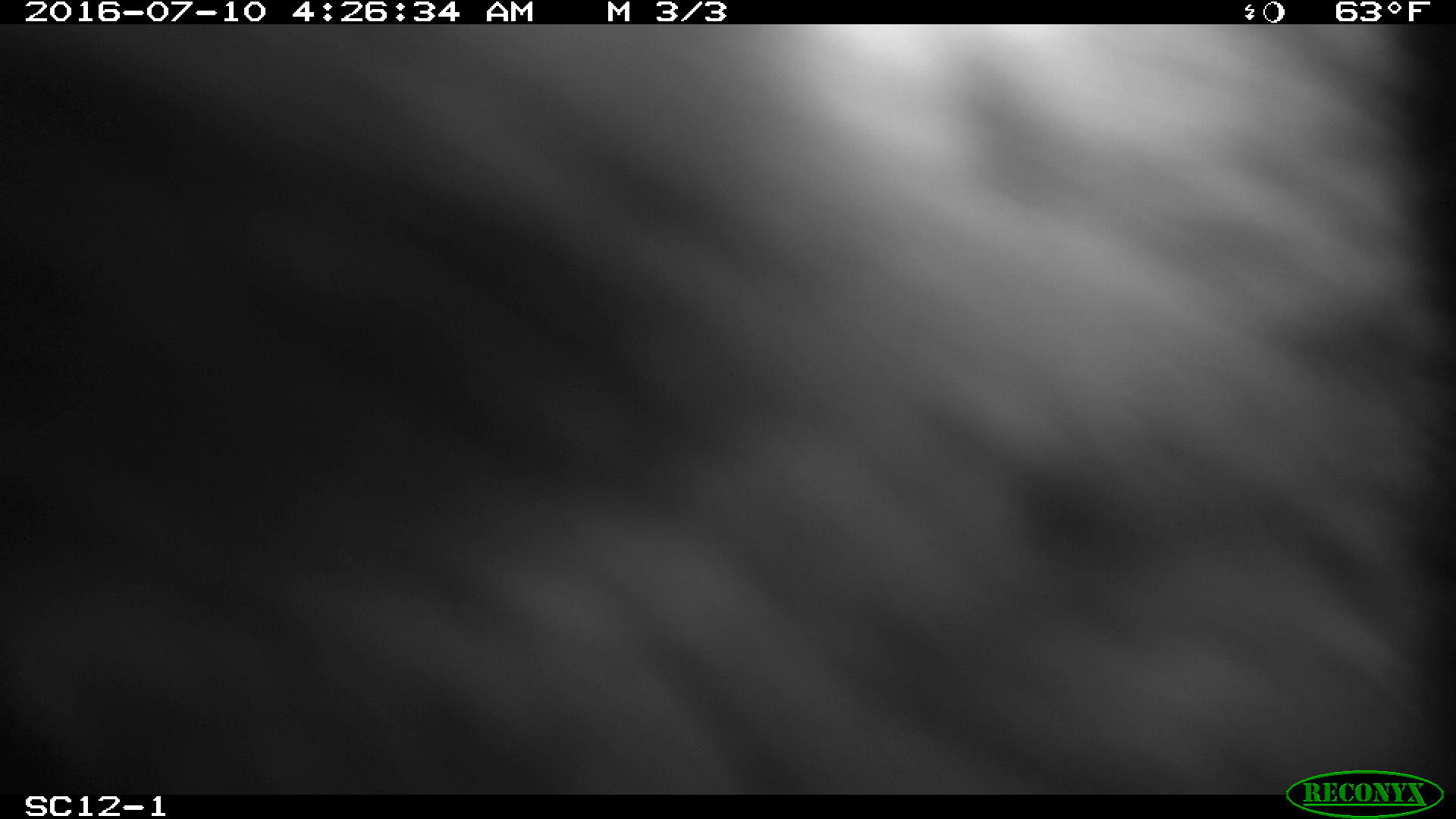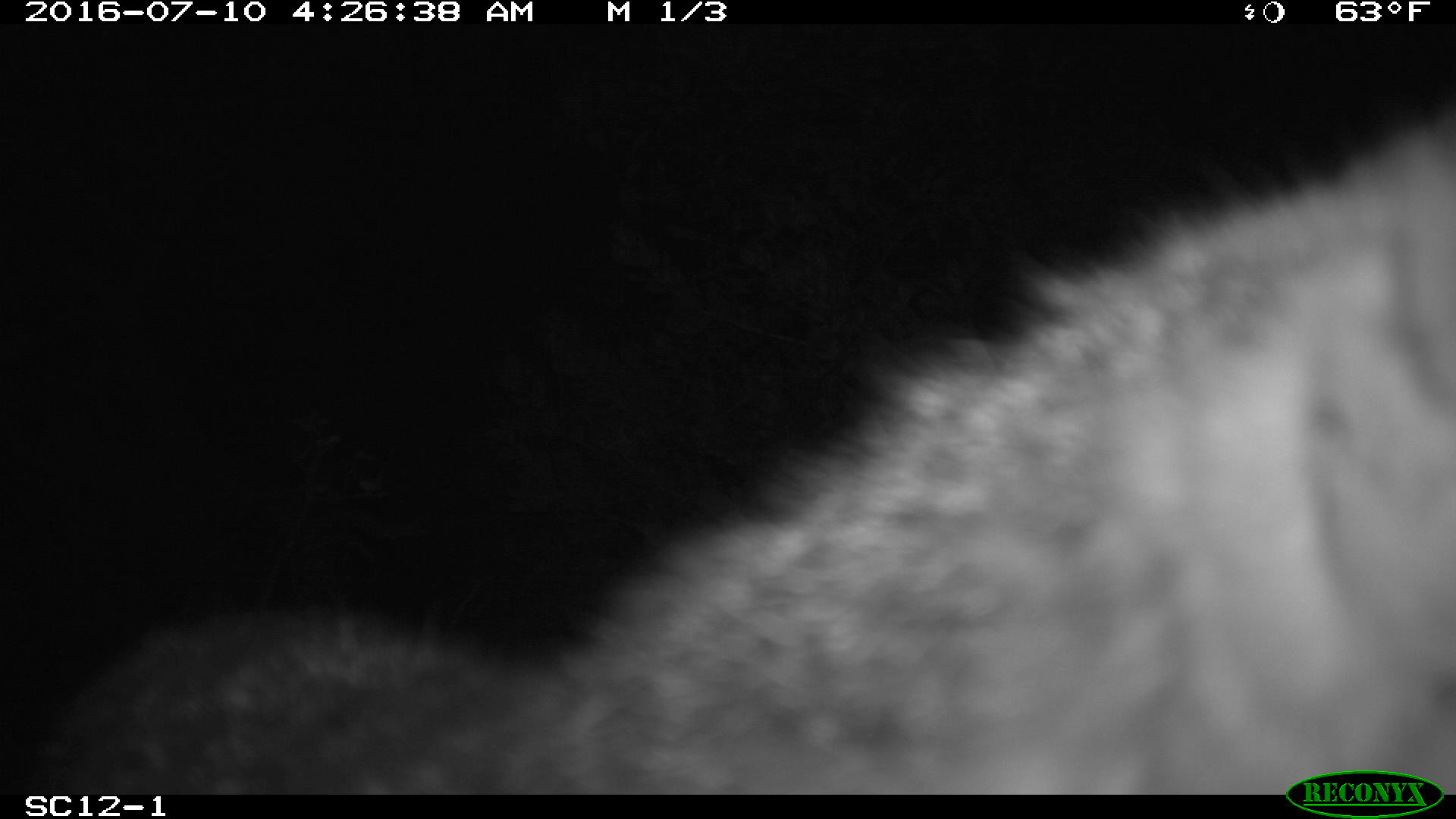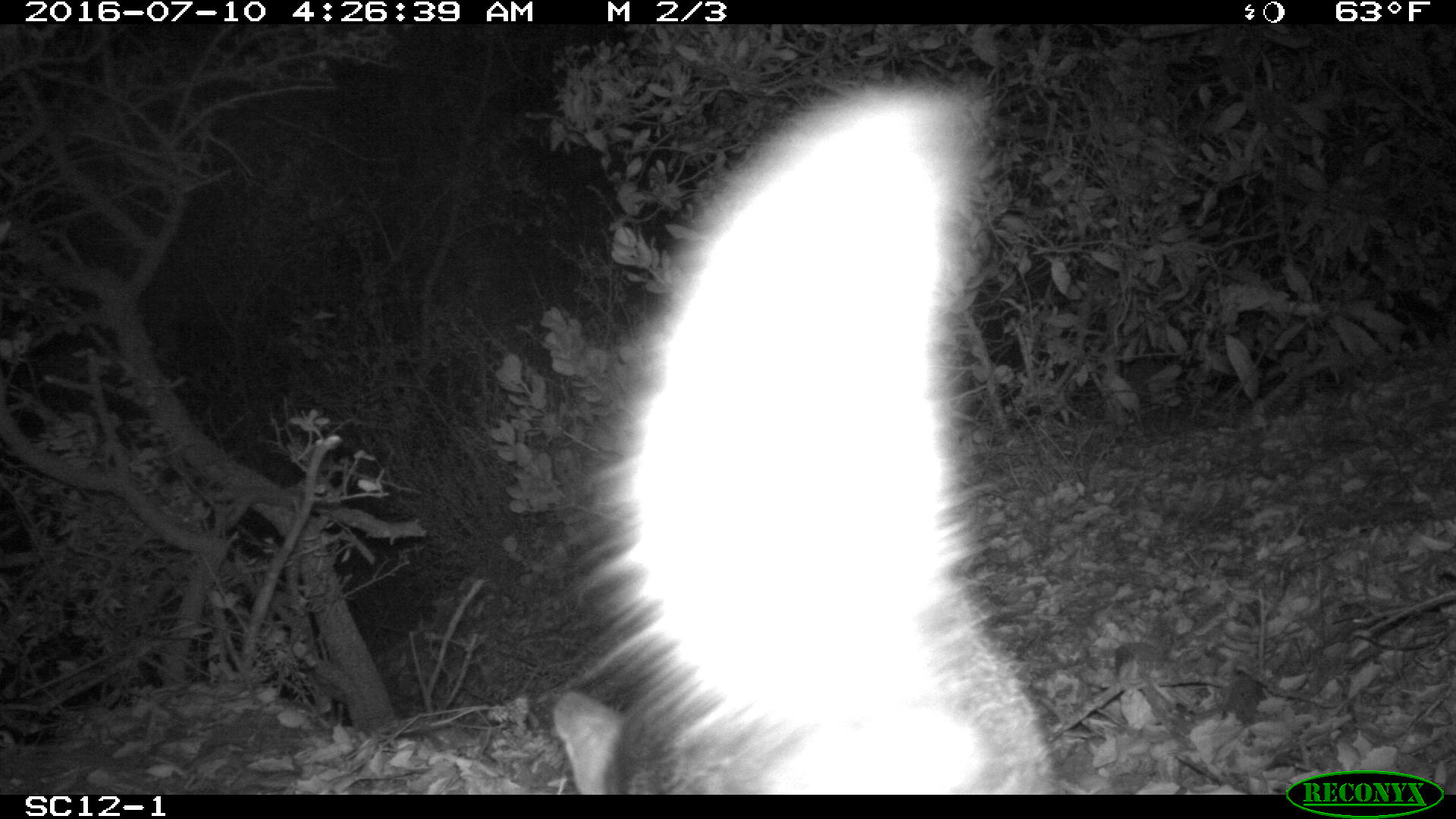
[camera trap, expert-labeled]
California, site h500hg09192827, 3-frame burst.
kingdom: Animalia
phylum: Chordata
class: Mammalia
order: Carnivora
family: Canidae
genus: Urocyon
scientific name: Urocyon littoralis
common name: island fox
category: fox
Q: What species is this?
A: Fox (island fox) (Urocyon littoralis).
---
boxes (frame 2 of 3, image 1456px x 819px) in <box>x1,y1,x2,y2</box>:
fox: <box>40,101,1455,795</box>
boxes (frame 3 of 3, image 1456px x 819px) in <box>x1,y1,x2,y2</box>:
fox: <box>552,73,1062,796</box>